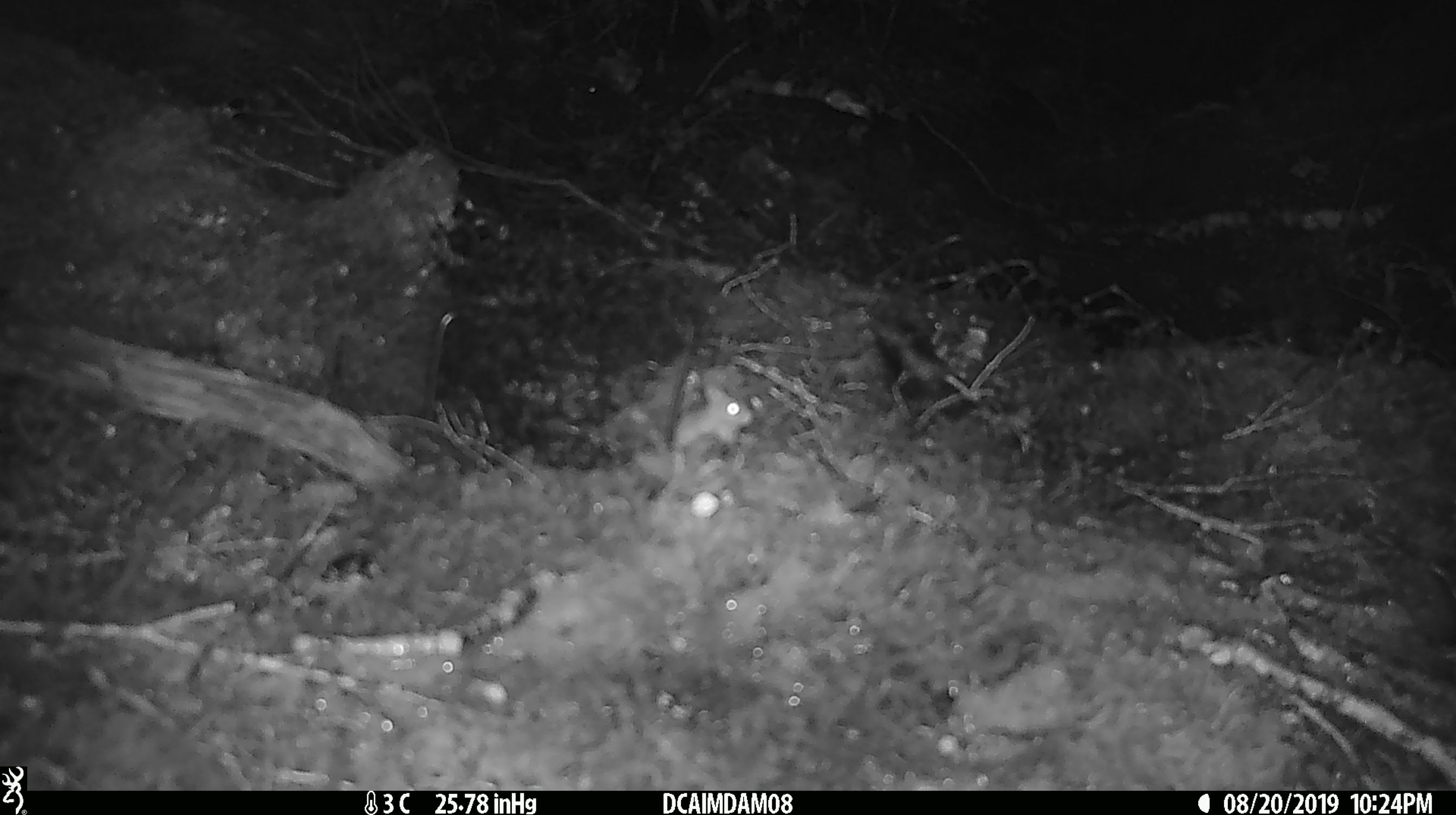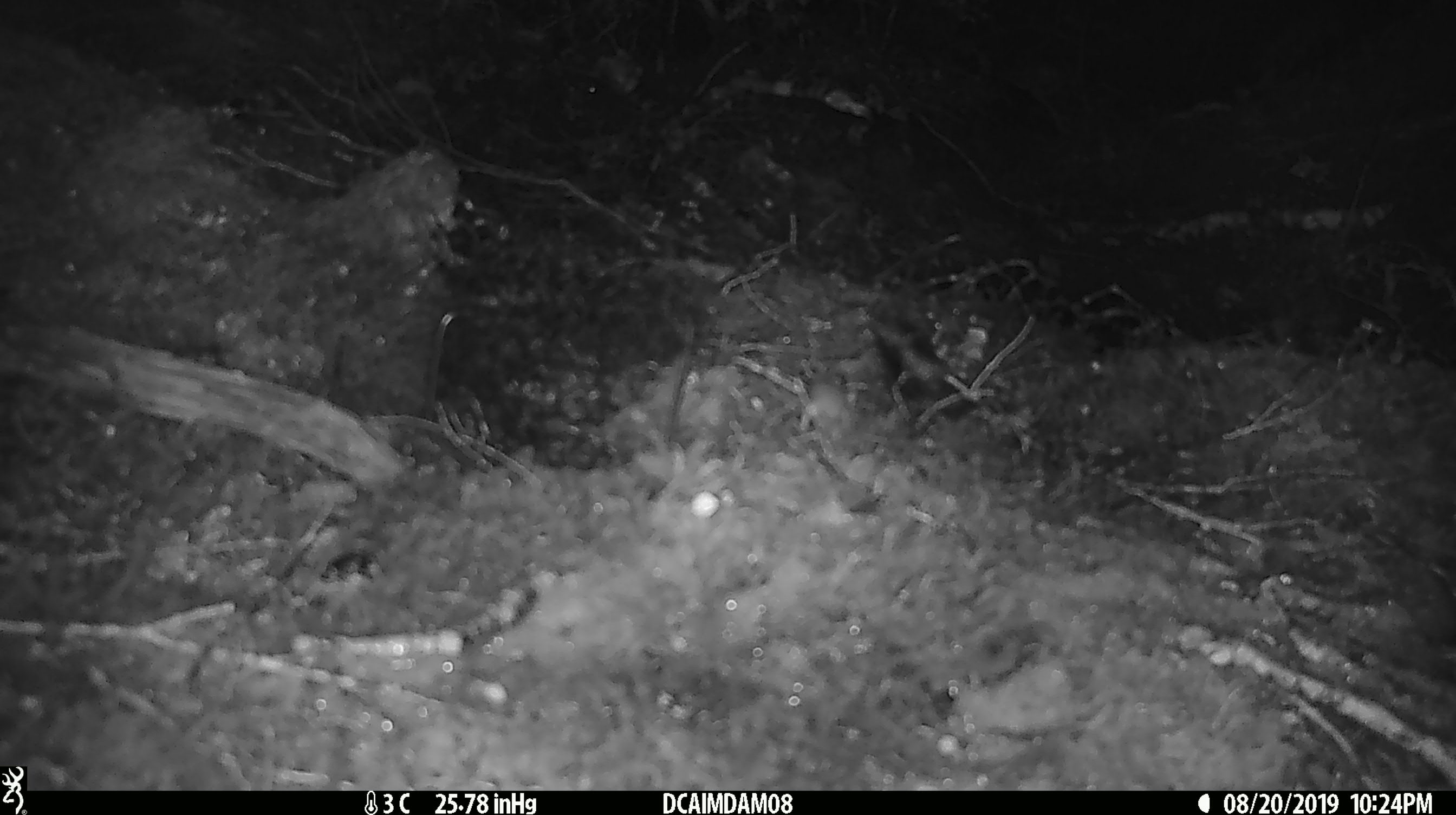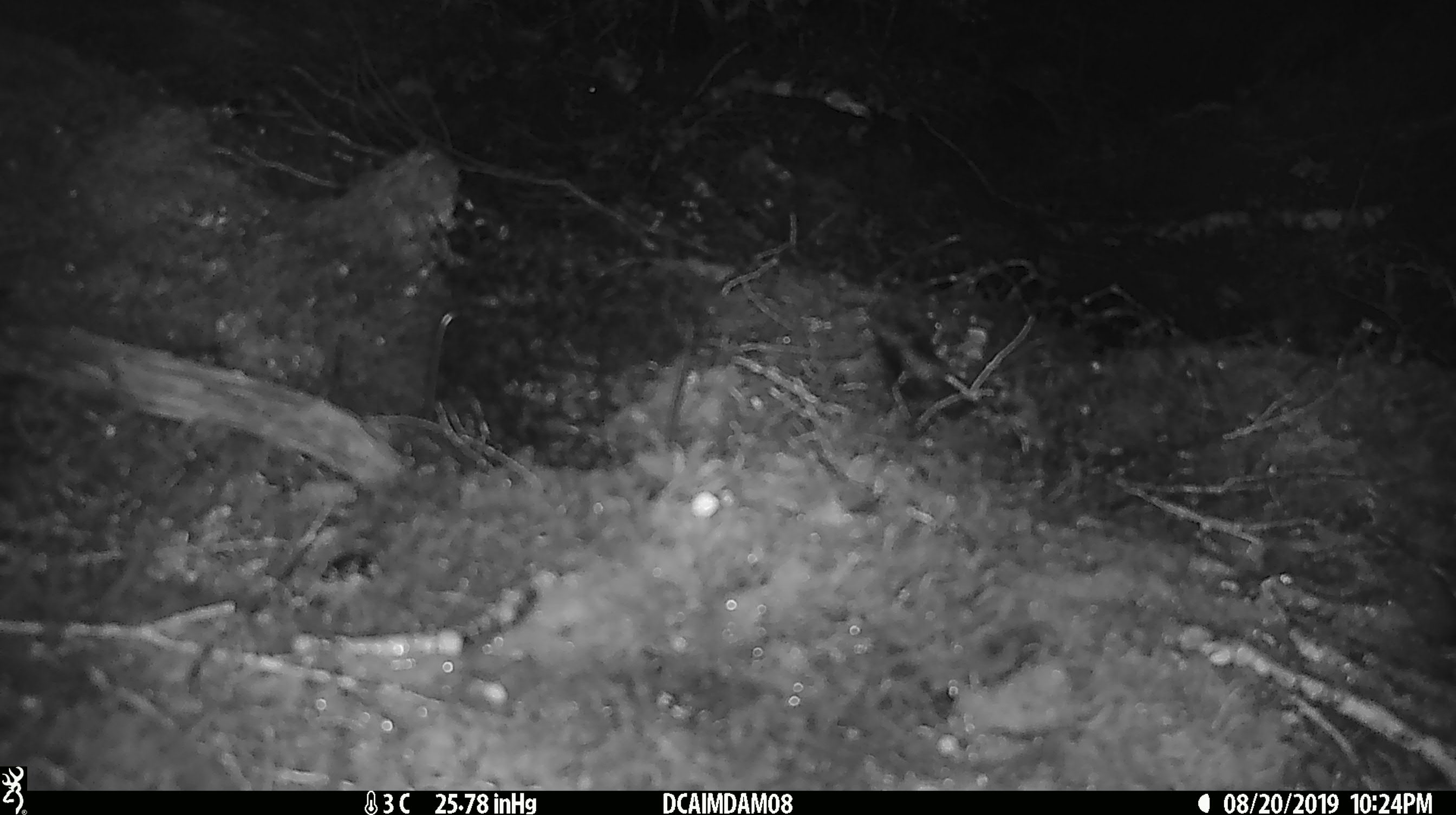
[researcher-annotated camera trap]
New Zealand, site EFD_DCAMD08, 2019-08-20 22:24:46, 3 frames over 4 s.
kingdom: Animalia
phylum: Chordata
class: Mammalia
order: Rodentia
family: Muridae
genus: Mus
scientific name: Mus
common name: mouse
Mouse (Mus).